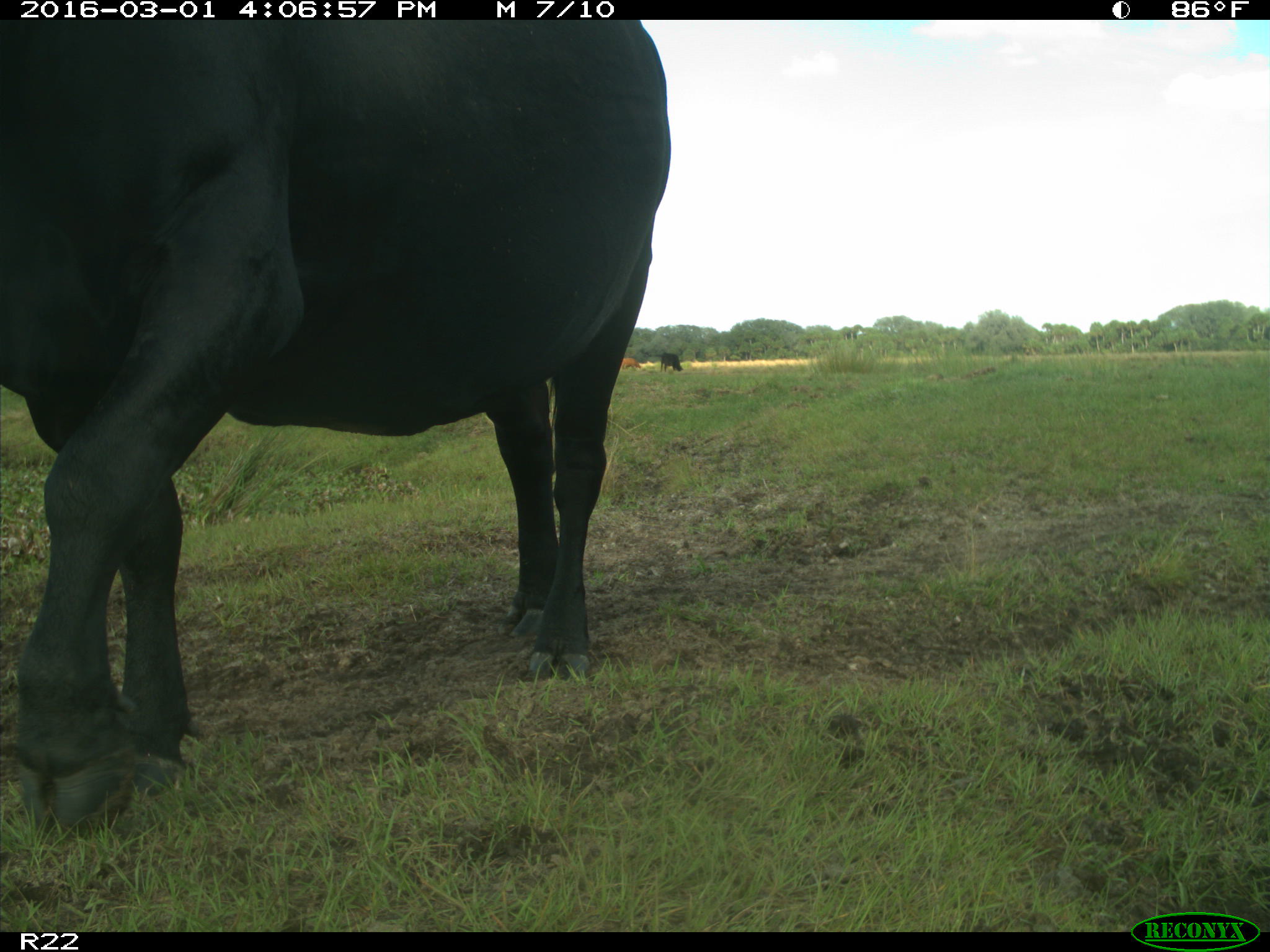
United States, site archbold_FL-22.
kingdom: Animalia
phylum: Chordata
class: Mammalia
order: Artiodactyla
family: Bovidae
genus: Bos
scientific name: Bos taurus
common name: domestic cow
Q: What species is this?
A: Bos taurus (domestic cow).